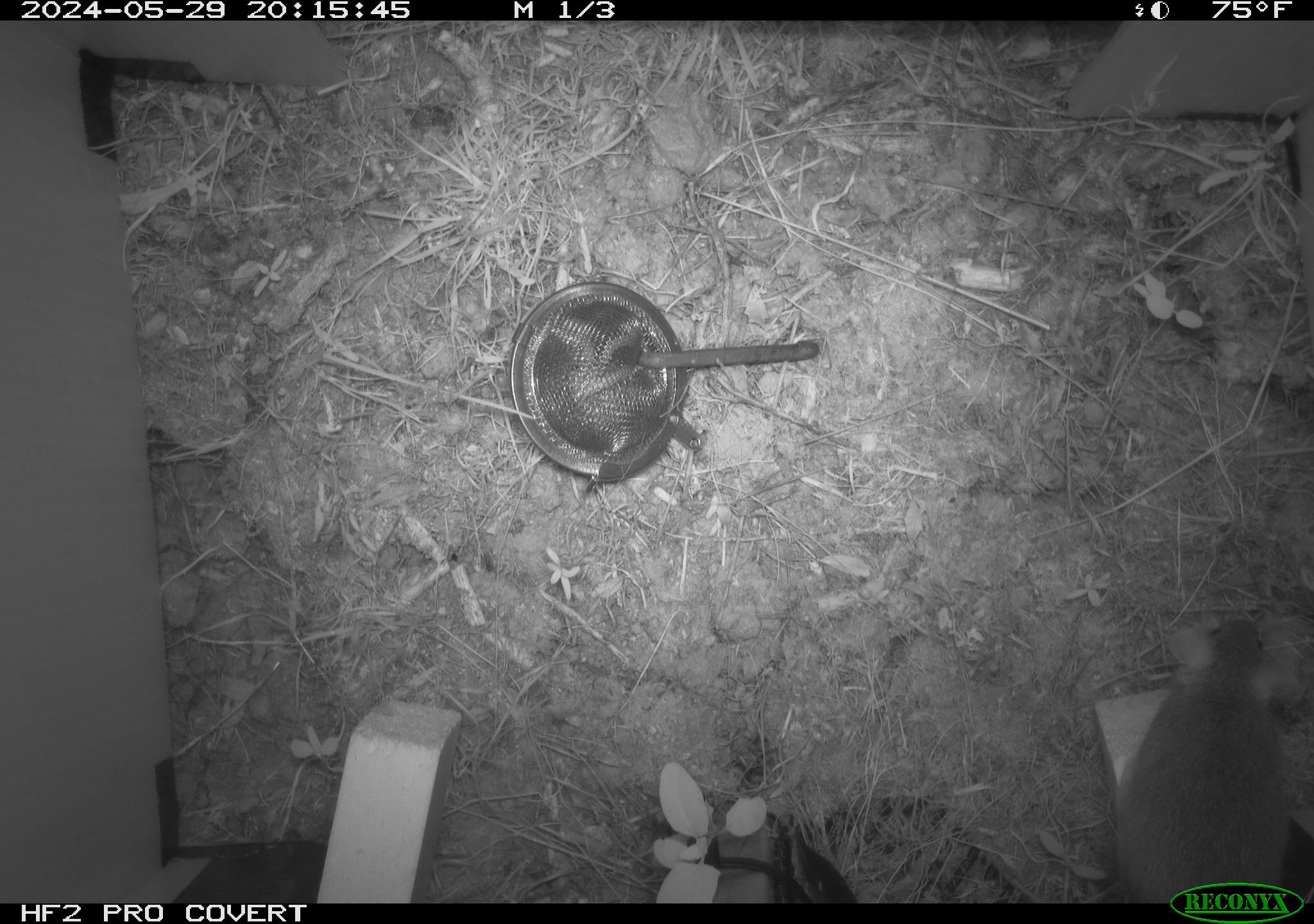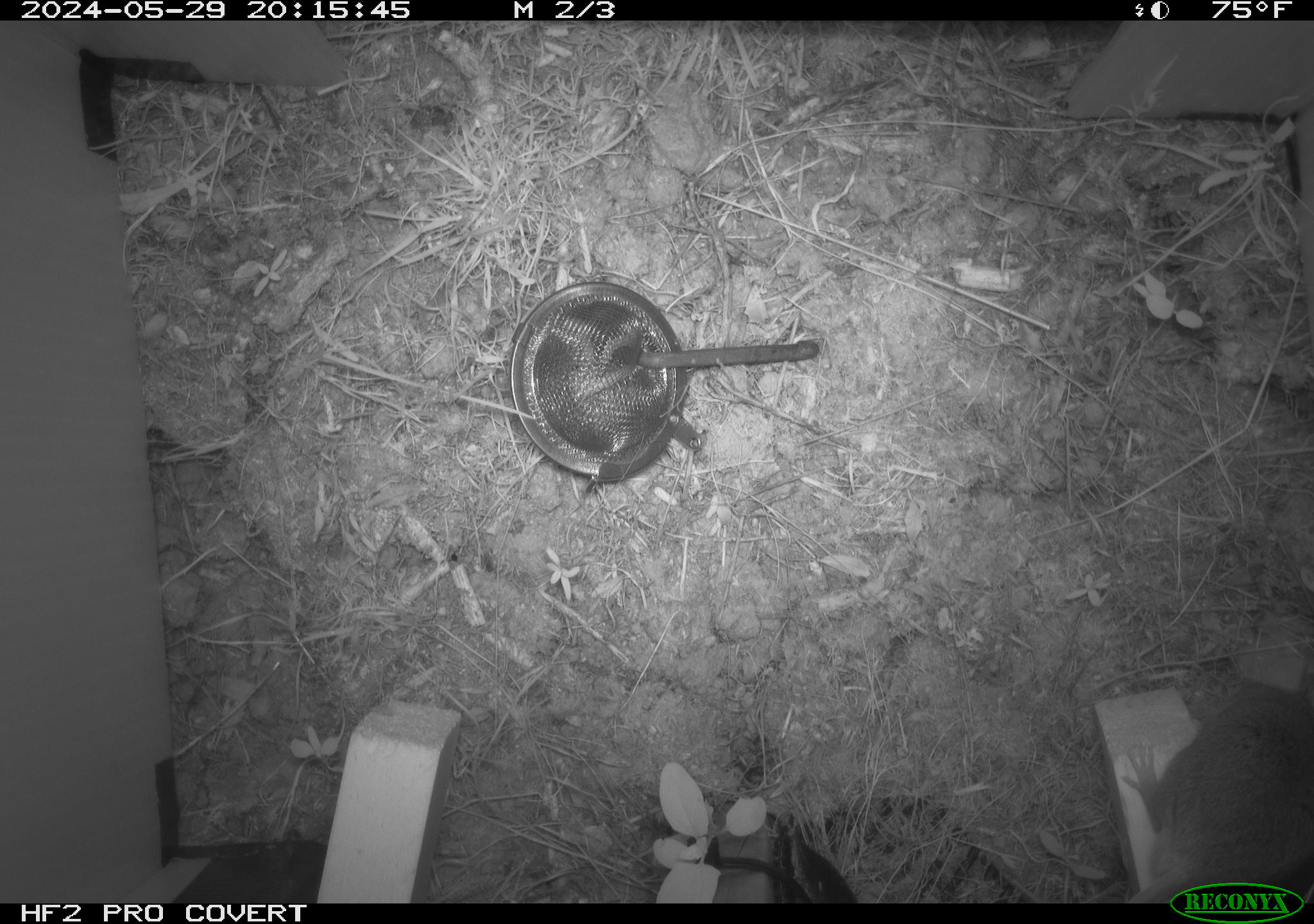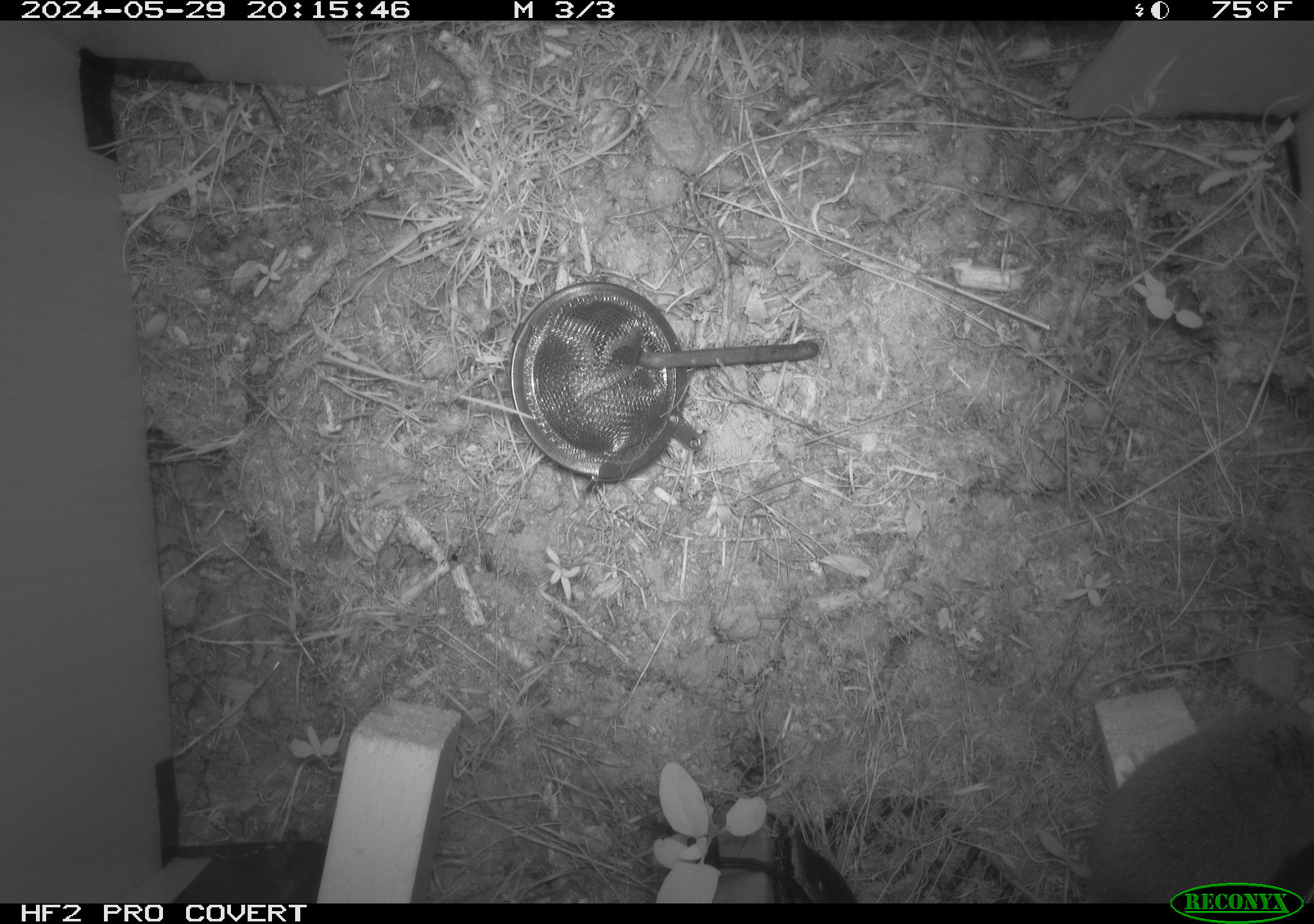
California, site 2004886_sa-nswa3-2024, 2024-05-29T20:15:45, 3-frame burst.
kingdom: Animalia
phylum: Chordata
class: Mammalia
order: Rodentia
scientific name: Rodentia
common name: rodent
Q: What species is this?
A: Rodent (Rodentia).